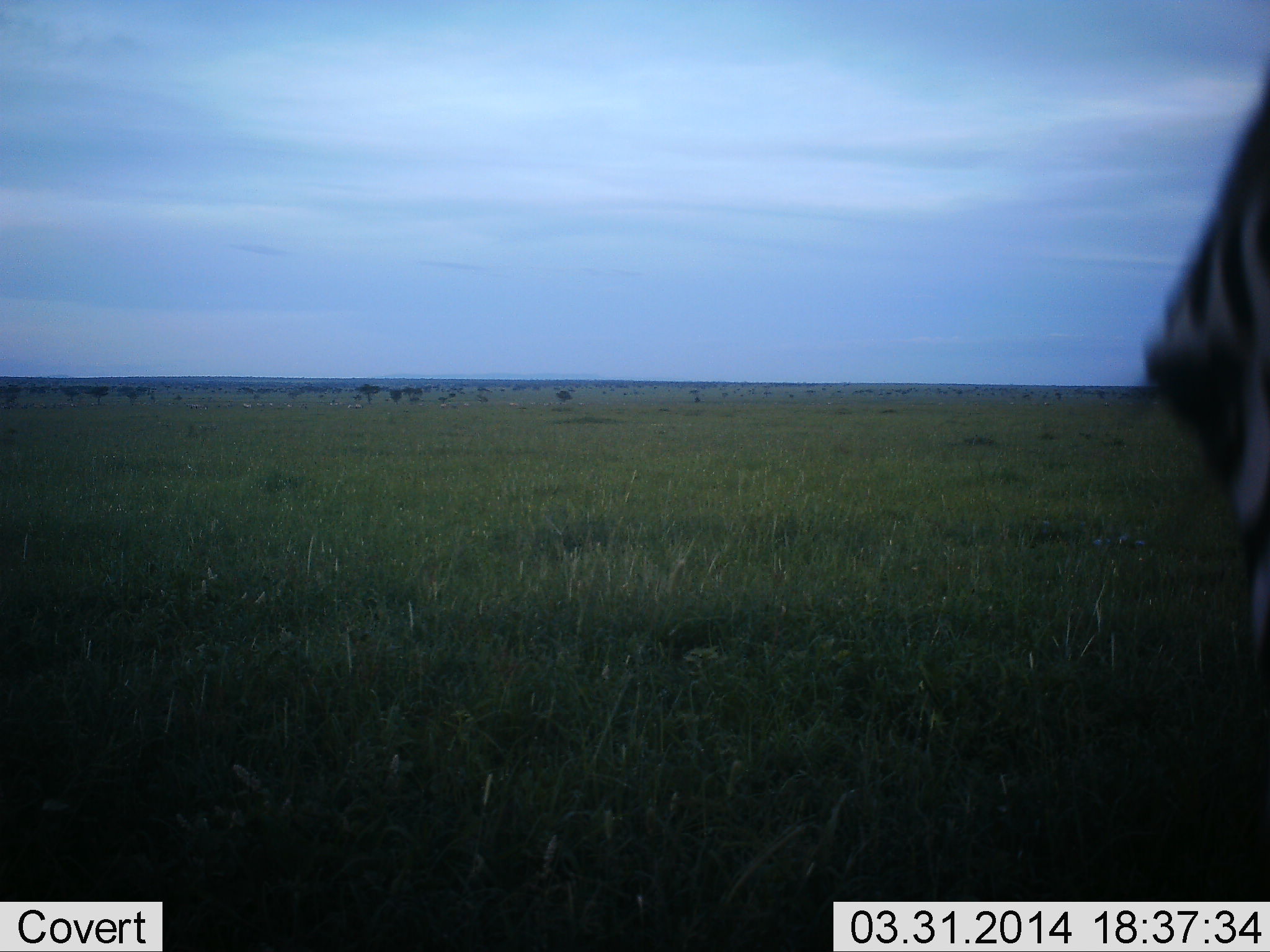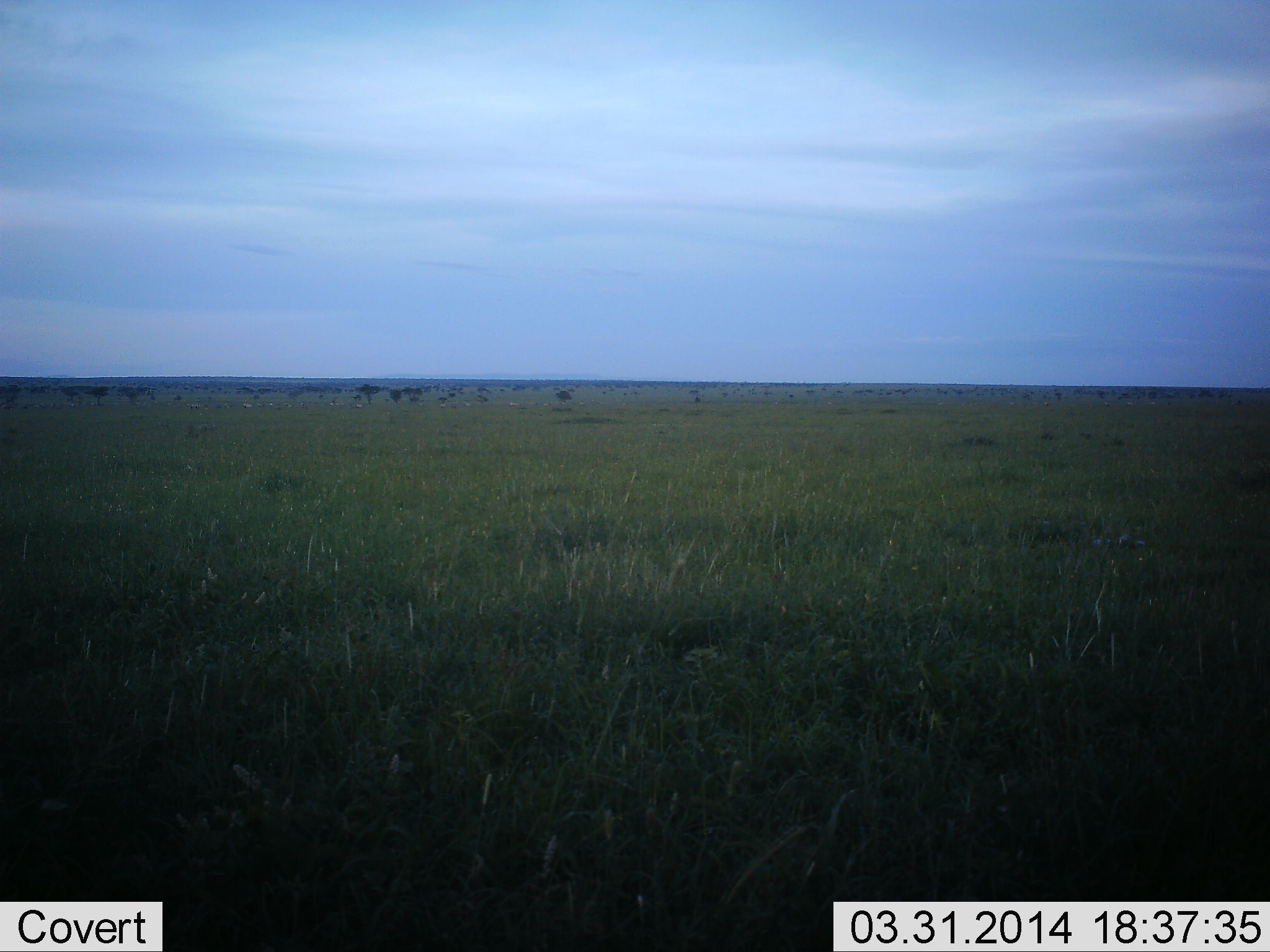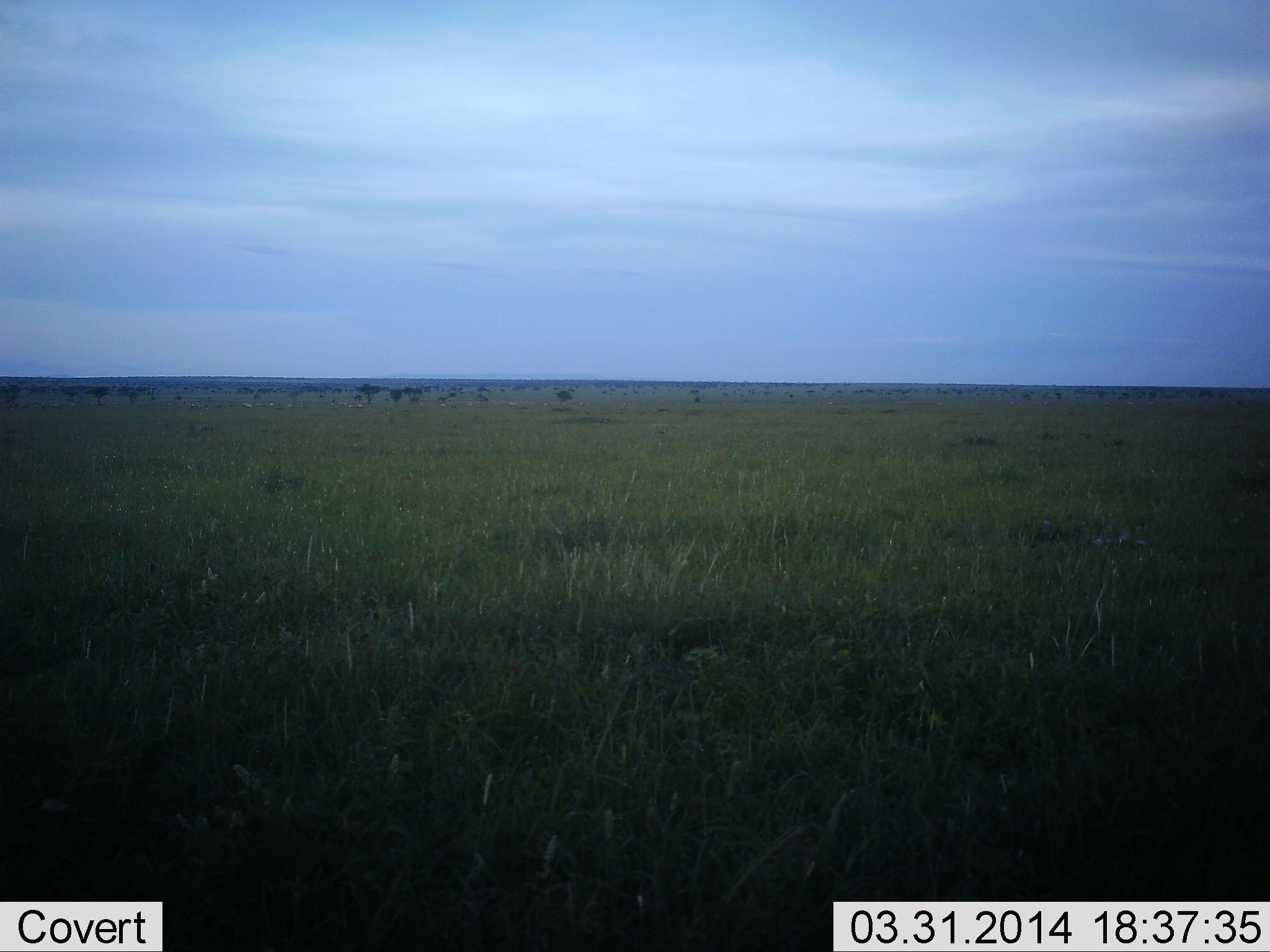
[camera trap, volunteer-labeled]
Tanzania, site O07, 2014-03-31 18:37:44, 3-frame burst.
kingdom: Animalia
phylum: Chordata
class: Mammalia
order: Perissodactyla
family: Equidae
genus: Equus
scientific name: Equus quagga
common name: plains zebra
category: zebra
Zebra (plains zebra) (Equus quagga), count 1. Behavior (volunteer vote fractions): standing 36%, resting 0%, moving 55%, interacting 0%. Young present (vote fraction): 0%. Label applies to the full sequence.